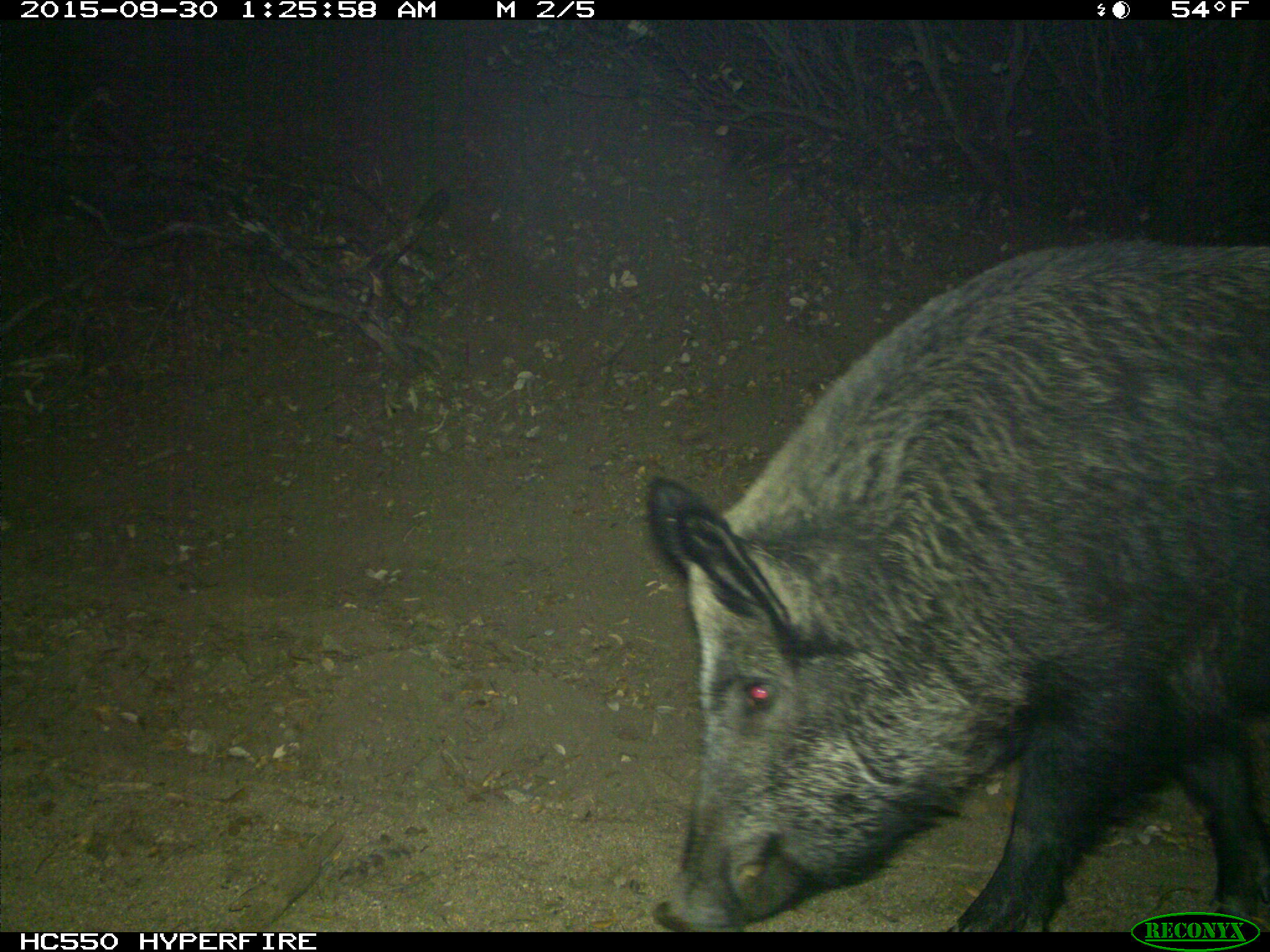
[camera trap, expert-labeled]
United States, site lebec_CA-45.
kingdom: Animalia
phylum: Chordata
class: Mammalia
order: Artiodactyla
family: Suidae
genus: Sus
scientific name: Sus scrofa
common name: wild boar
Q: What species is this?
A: Sus scrofa (wild boar).